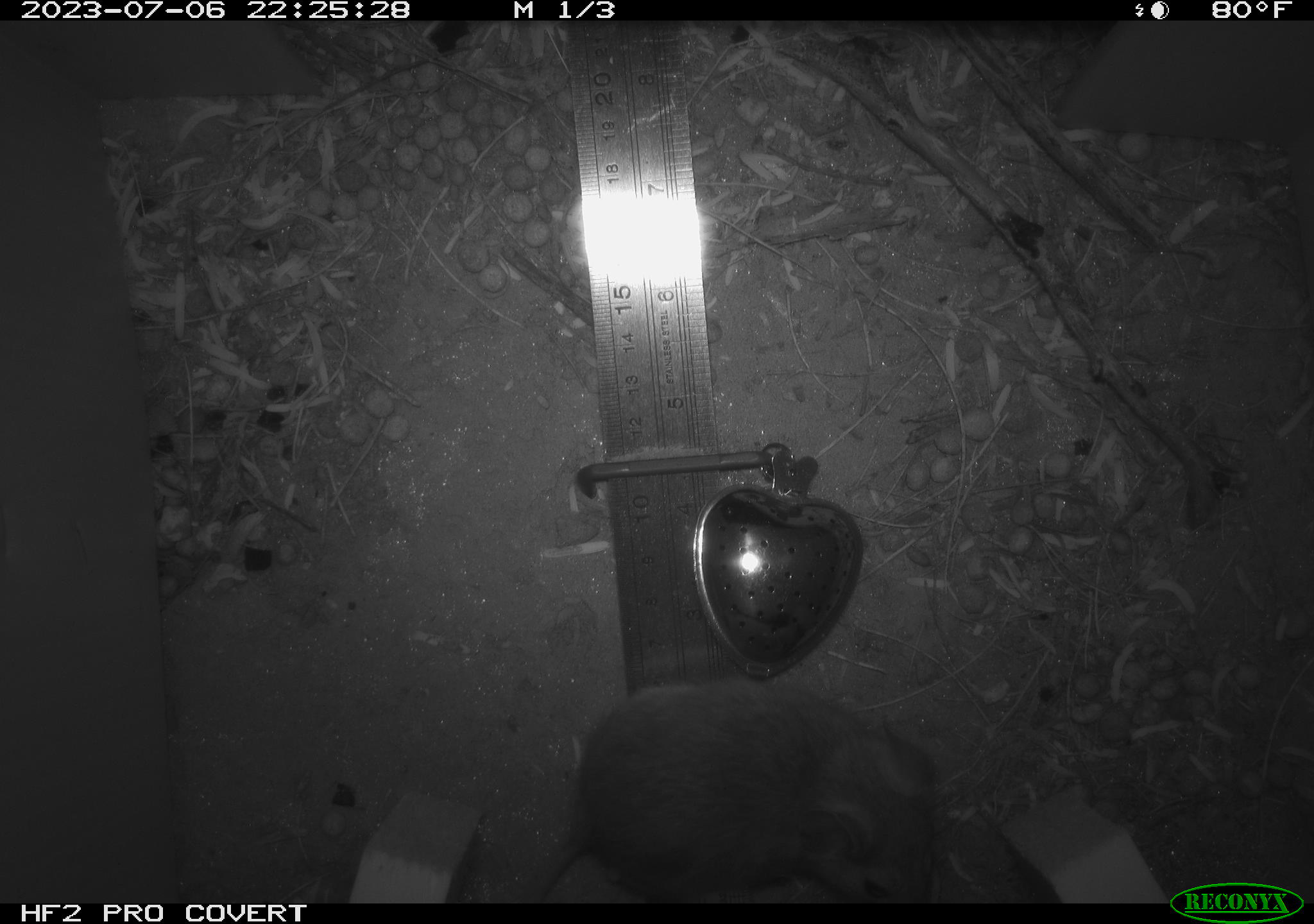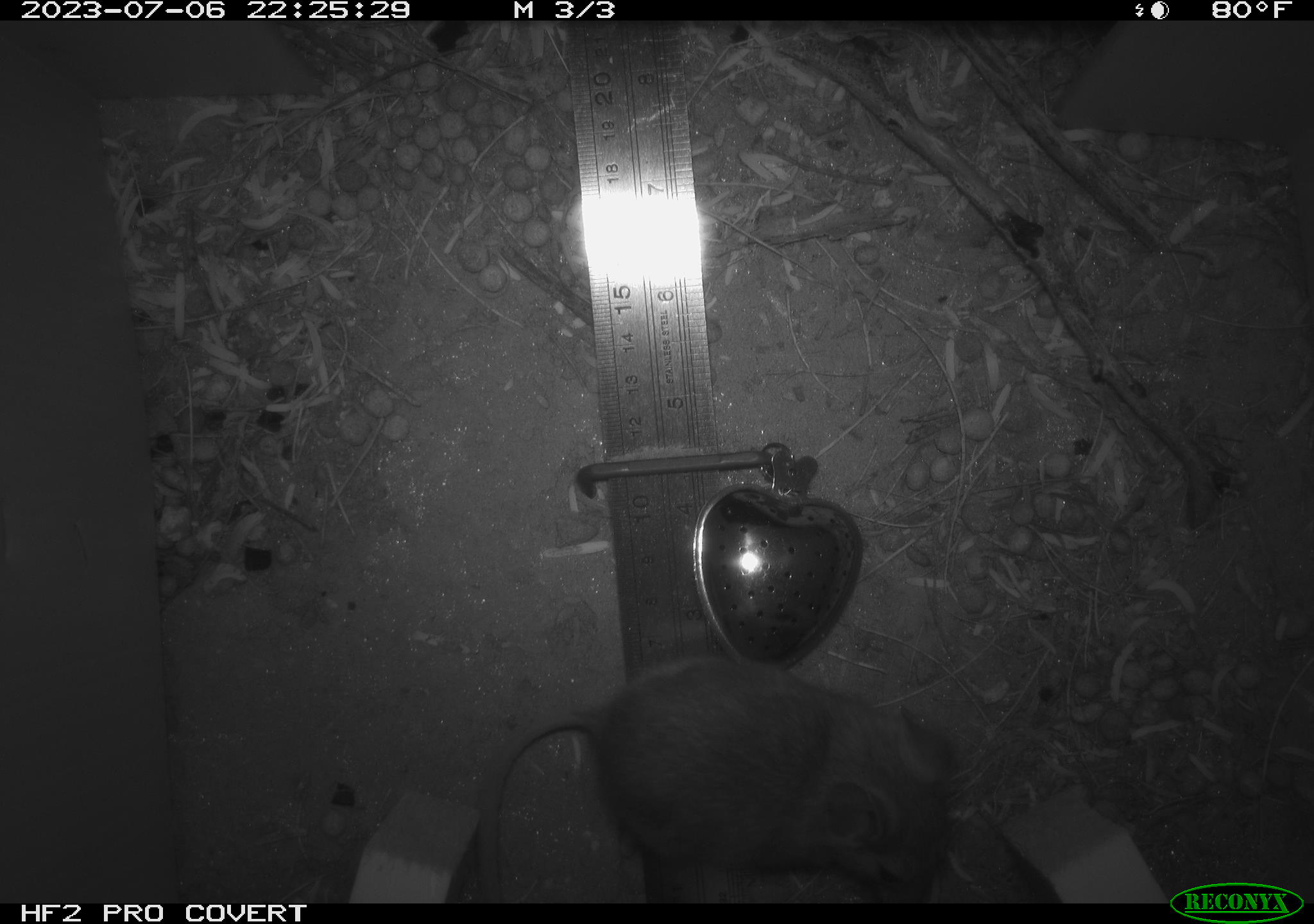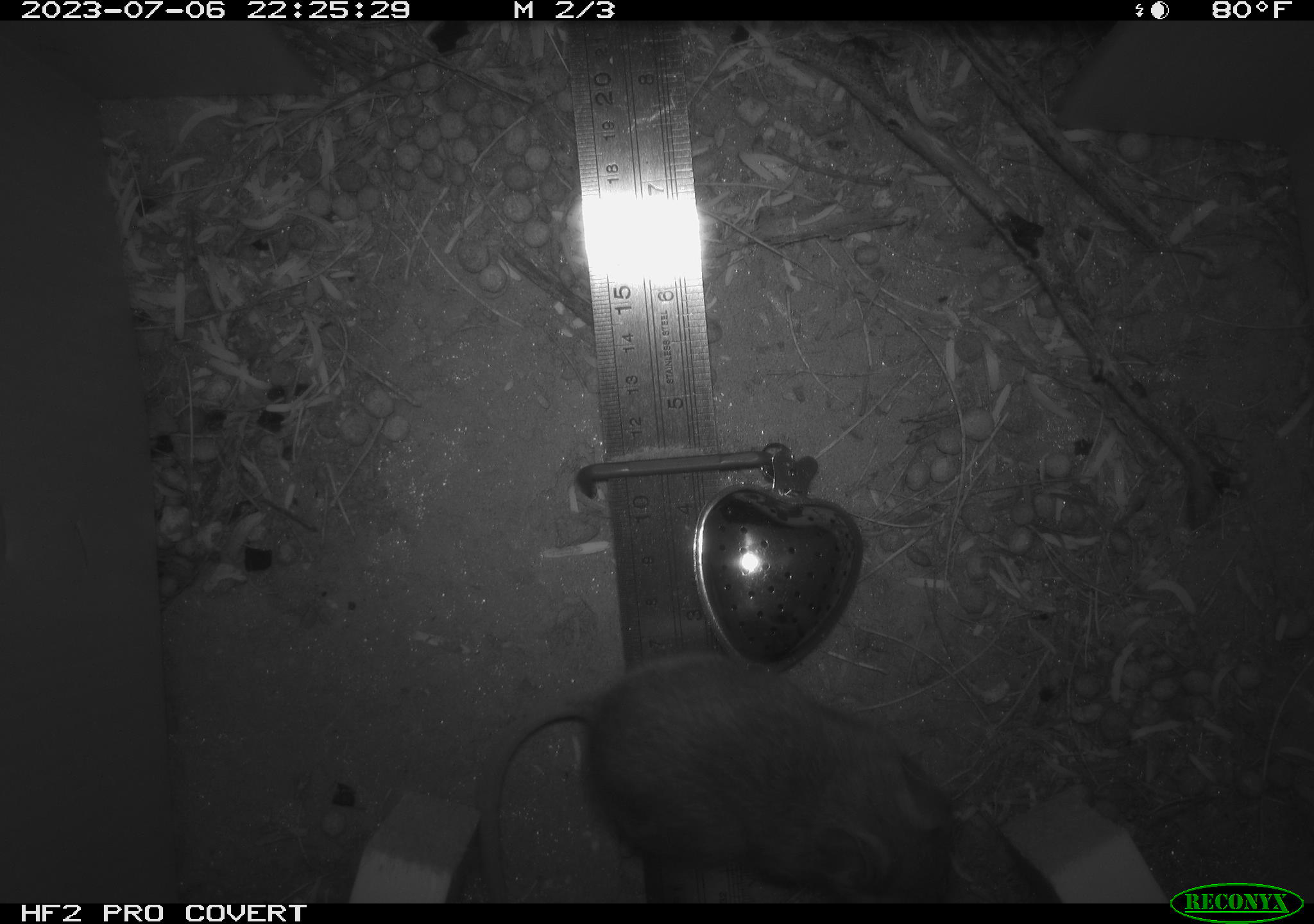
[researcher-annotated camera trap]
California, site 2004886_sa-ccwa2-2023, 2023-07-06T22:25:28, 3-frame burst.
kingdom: Animalia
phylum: Chordata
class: Mammalia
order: Rodentia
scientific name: Rodentia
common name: mouse species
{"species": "mouse species (Rodentia)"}